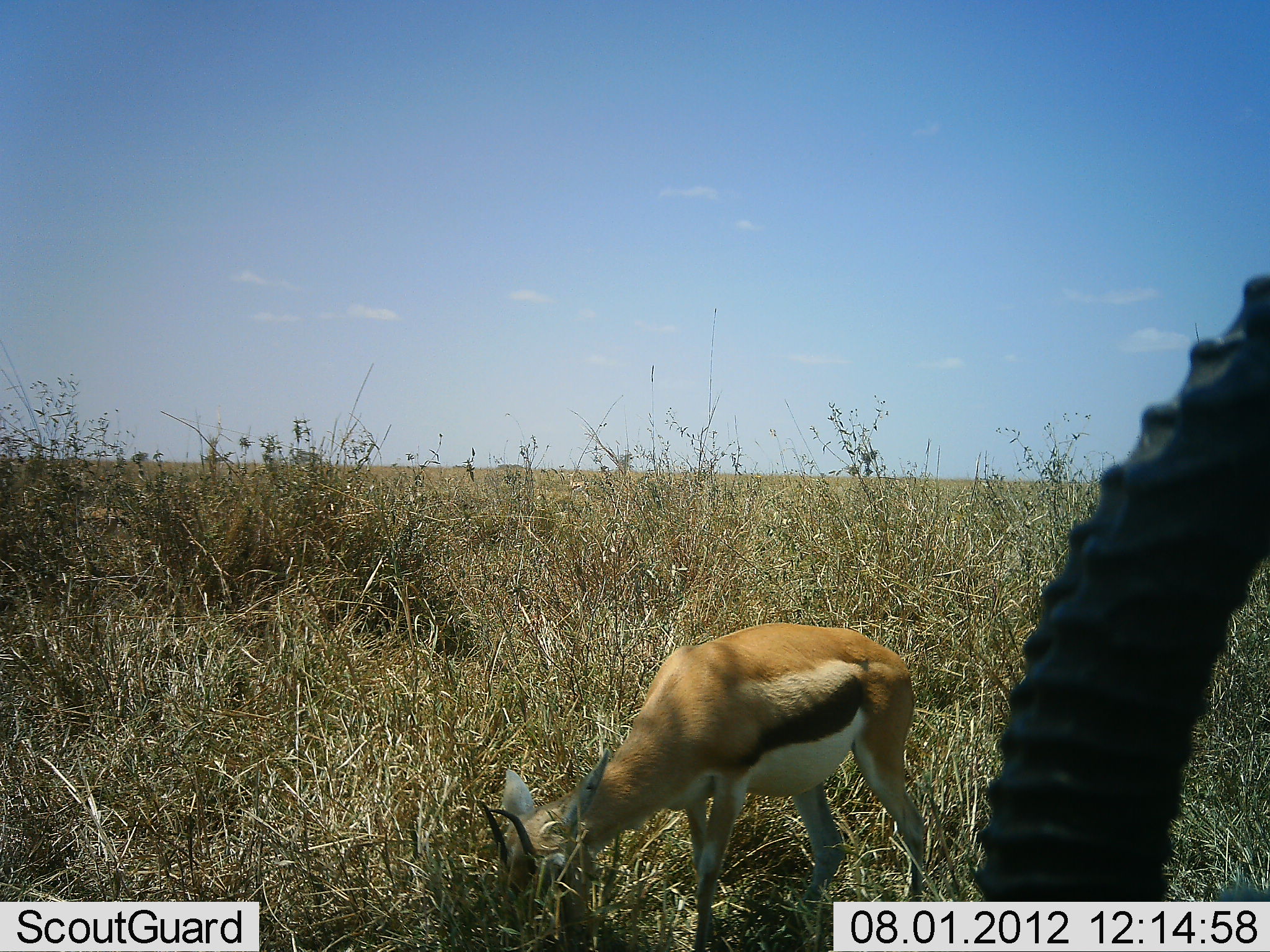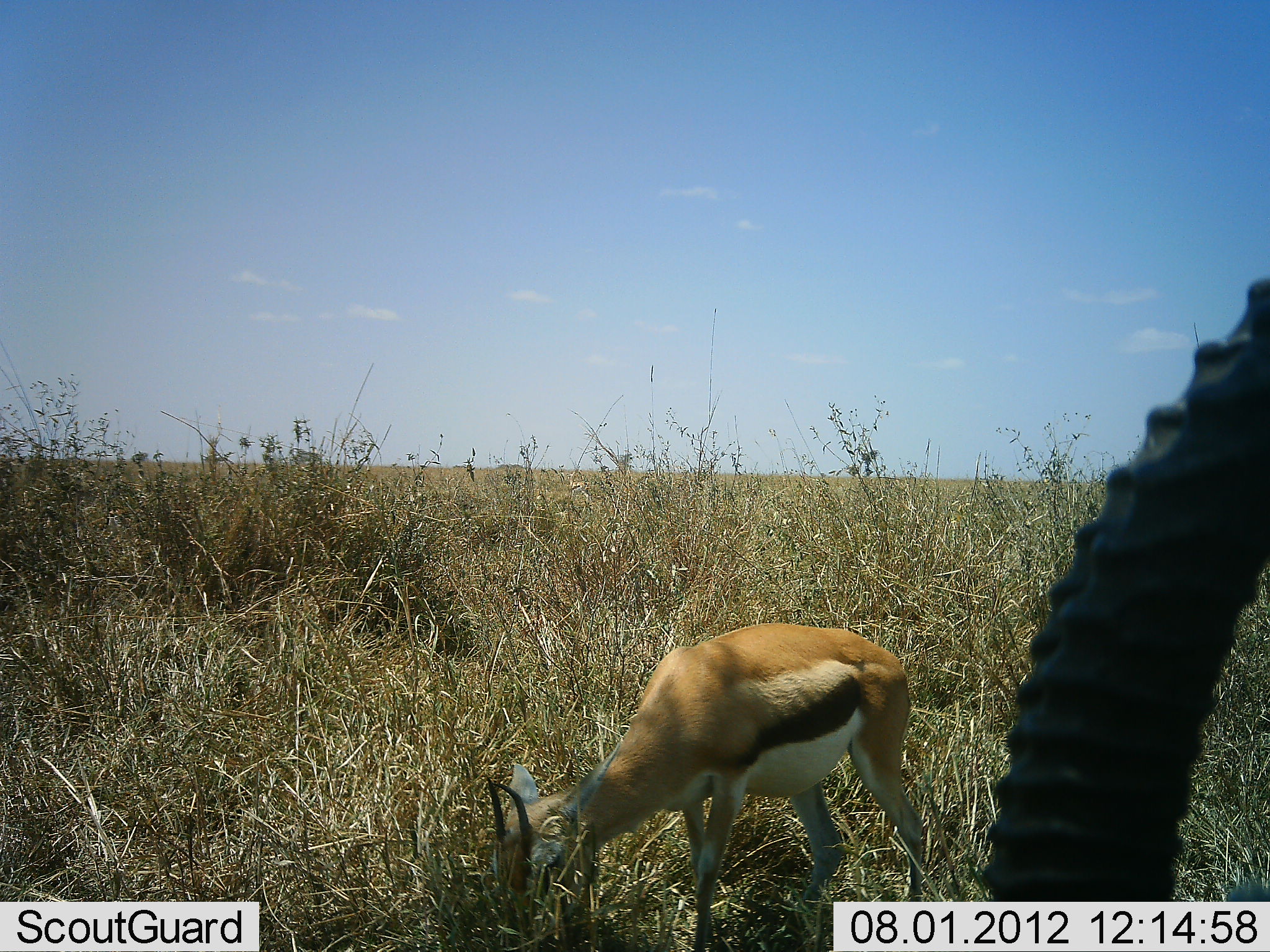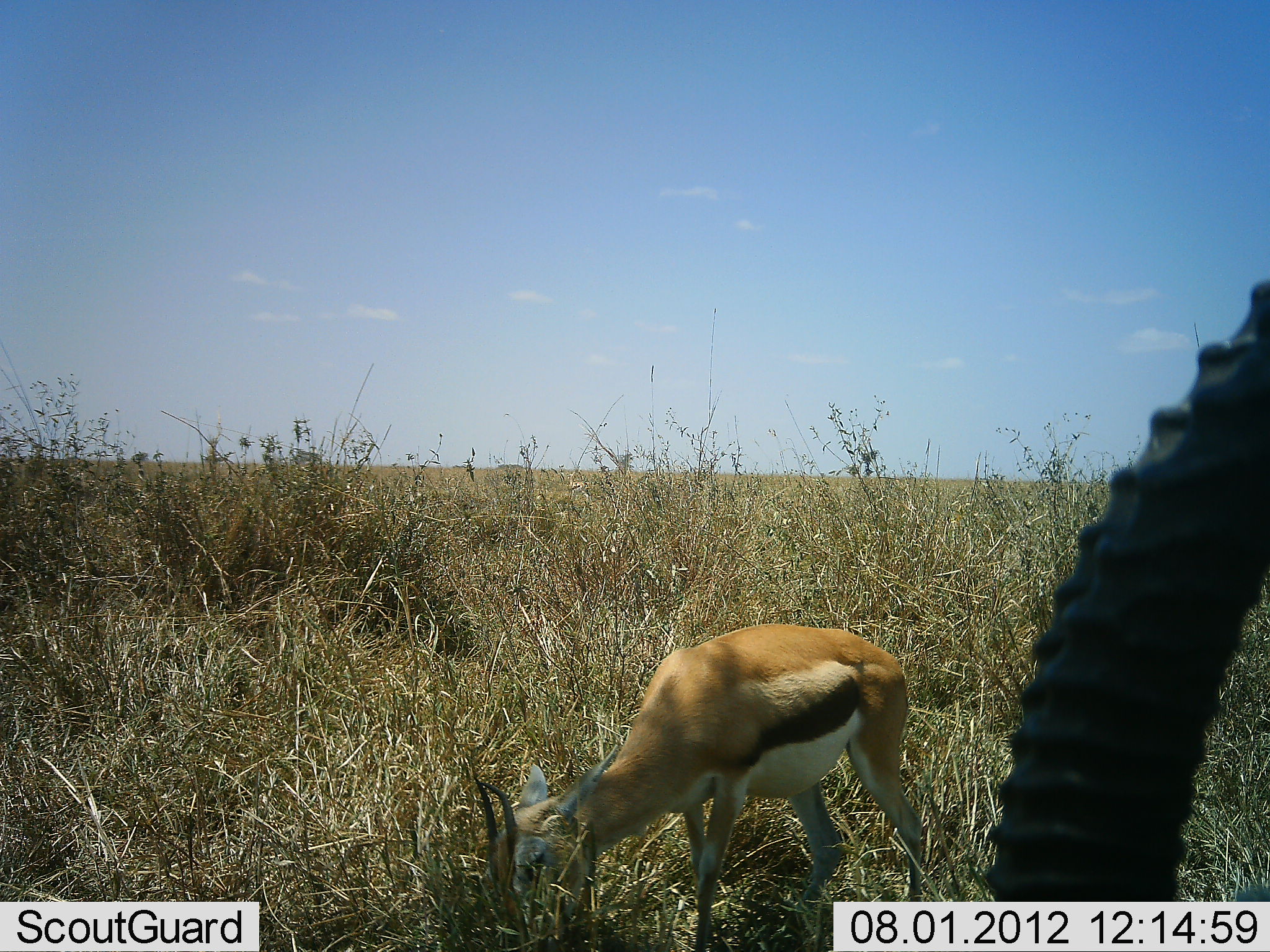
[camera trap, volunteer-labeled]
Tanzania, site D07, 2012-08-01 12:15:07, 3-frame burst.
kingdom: Animalia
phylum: Chordata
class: Mammalia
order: Artiodactyla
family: Bovidae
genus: Eudorcas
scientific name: Eudorcas thomsonii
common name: thomson's gazelle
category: gazellethomsons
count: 2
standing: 50%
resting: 0%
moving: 0%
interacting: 0%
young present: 0%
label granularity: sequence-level